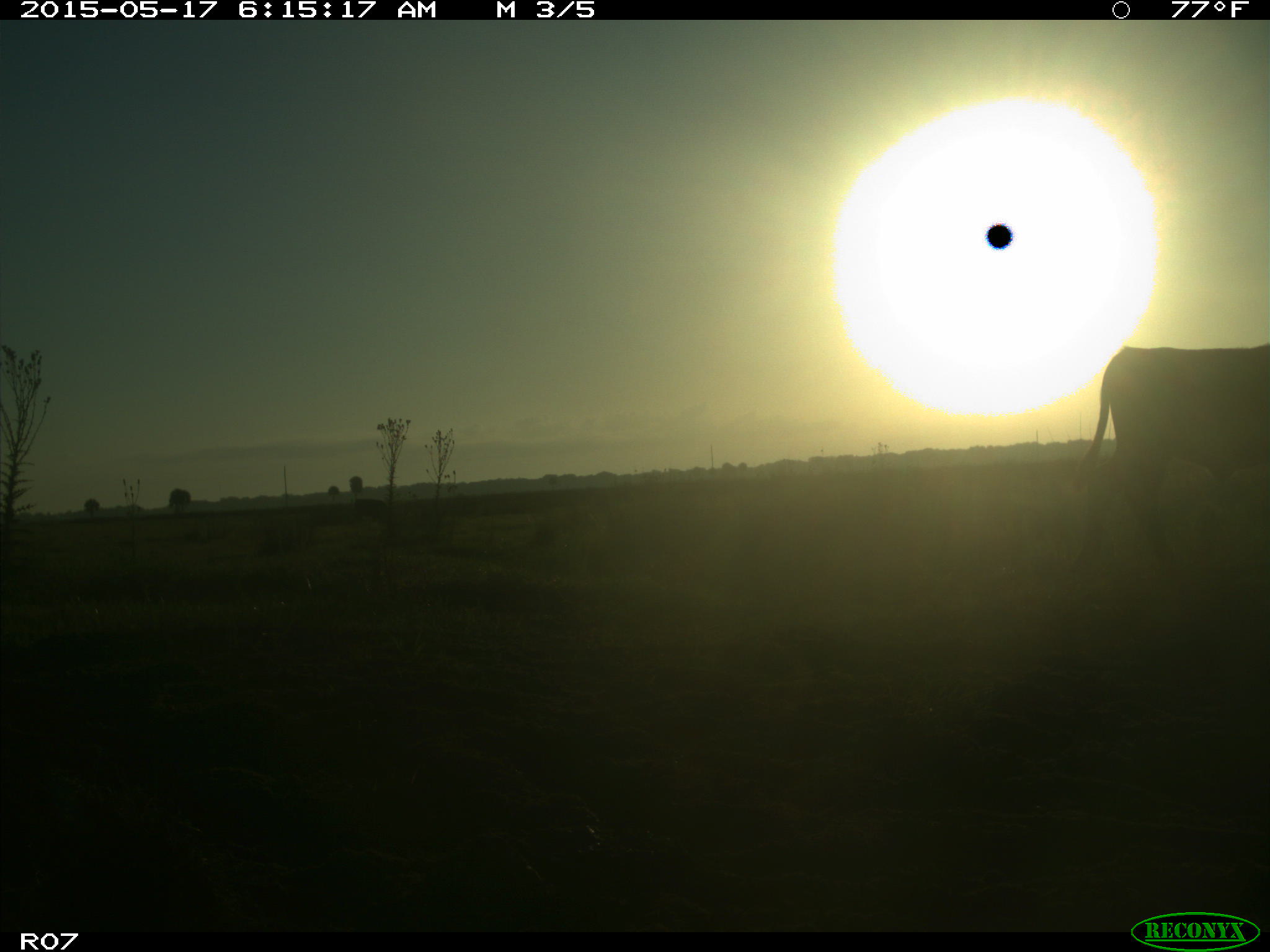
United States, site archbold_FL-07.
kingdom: Animalia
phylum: Chordata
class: Mammalia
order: Artiodactyla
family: Bovidae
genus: Bos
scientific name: Bos taurus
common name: domestic cow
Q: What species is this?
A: Bos taurus (domestic cow).